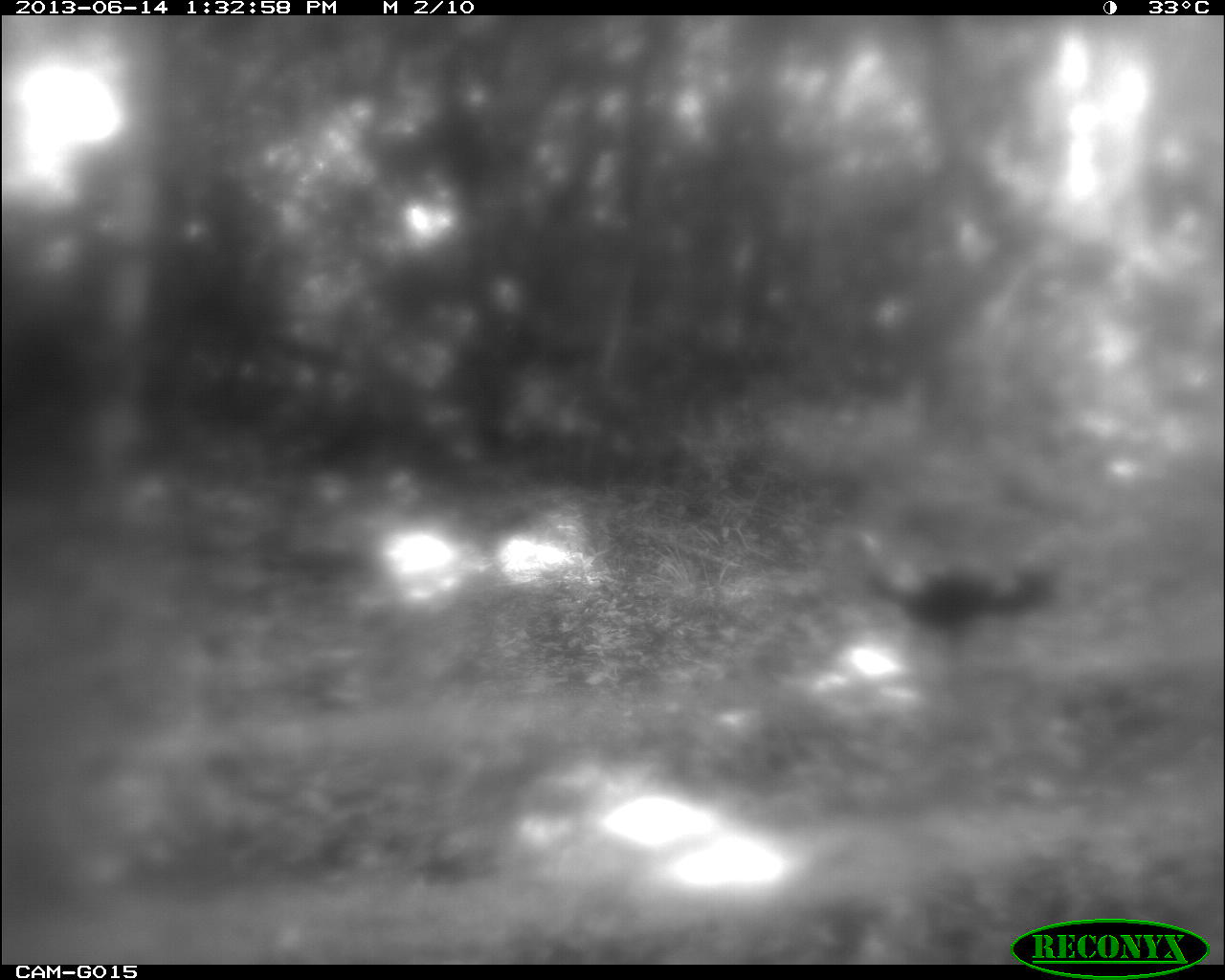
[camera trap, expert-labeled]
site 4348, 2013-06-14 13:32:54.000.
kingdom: Animalia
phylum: Chordata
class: Aves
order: Galliformes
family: Phasianidae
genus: Meleagris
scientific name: Meleagris ocellata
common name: ocellated turkey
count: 1